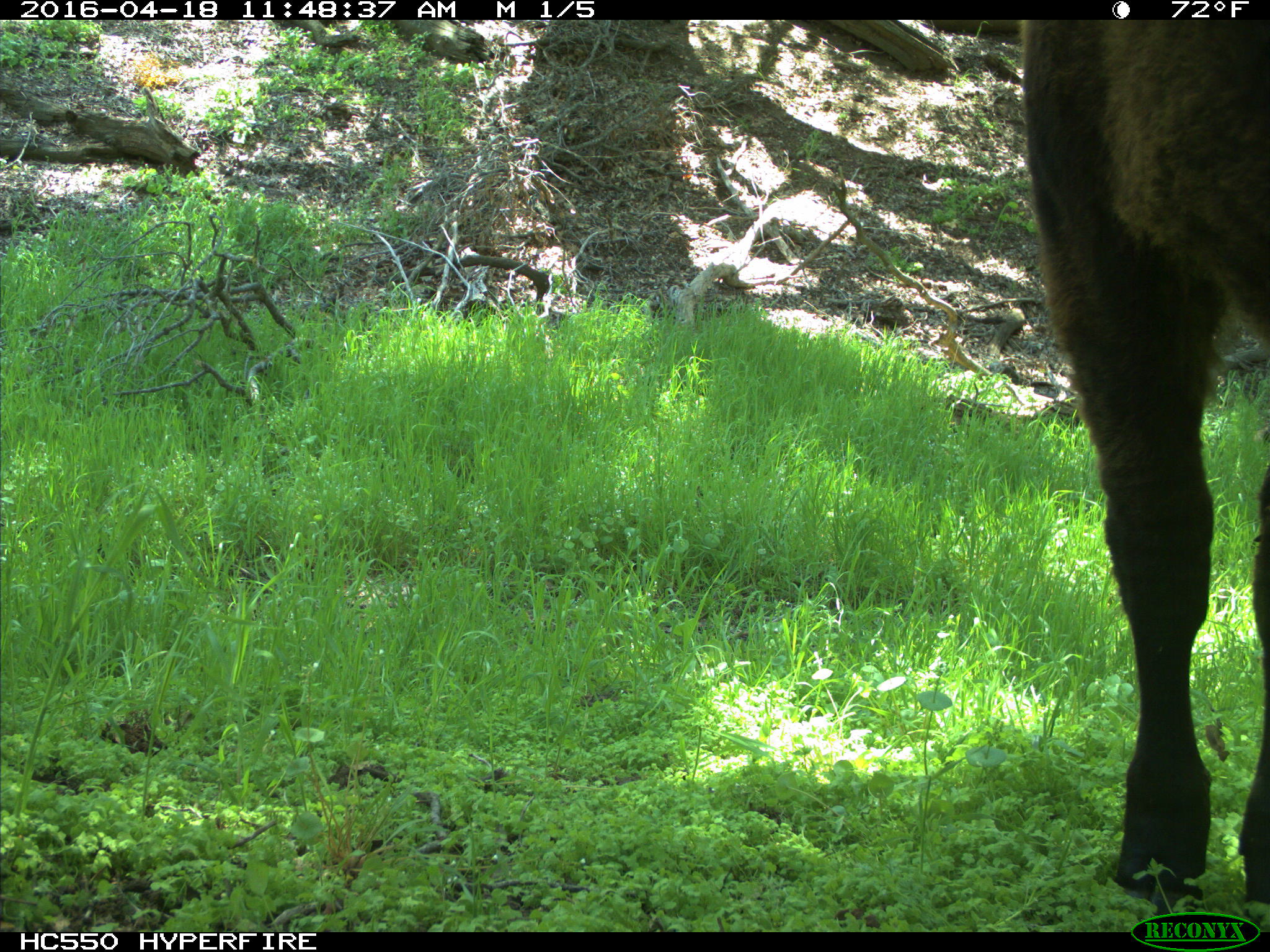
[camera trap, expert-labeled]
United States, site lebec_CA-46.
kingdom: Animalia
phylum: Chordata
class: Mammalia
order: Artiodactyla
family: Bovidae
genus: Bos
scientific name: Bos taurus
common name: domestic cow